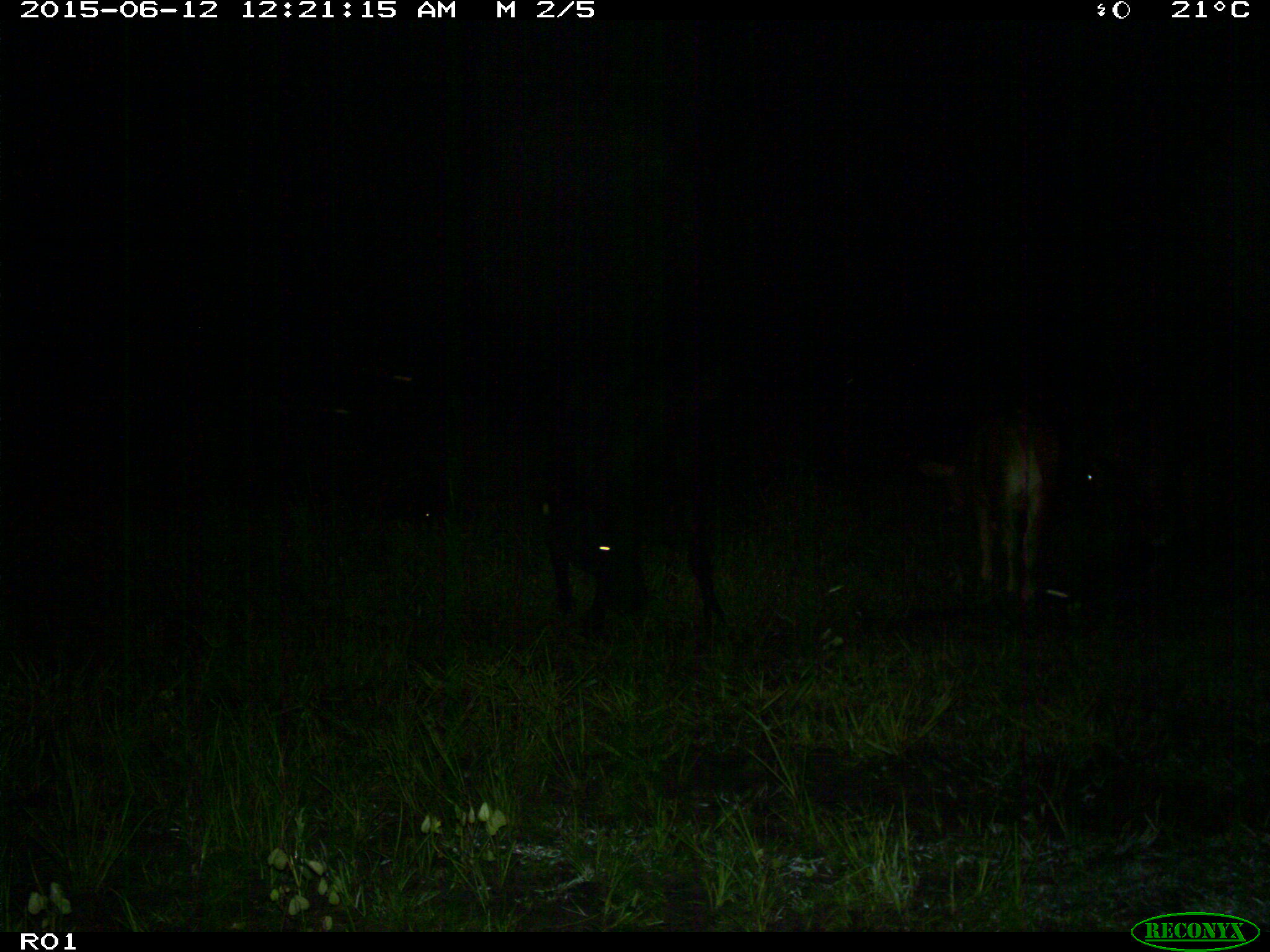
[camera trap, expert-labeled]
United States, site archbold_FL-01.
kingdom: Animalia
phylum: Chordata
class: Mammalia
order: Artiodactyla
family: Bovidae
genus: Bos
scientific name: Bos taurus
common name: domestic cow